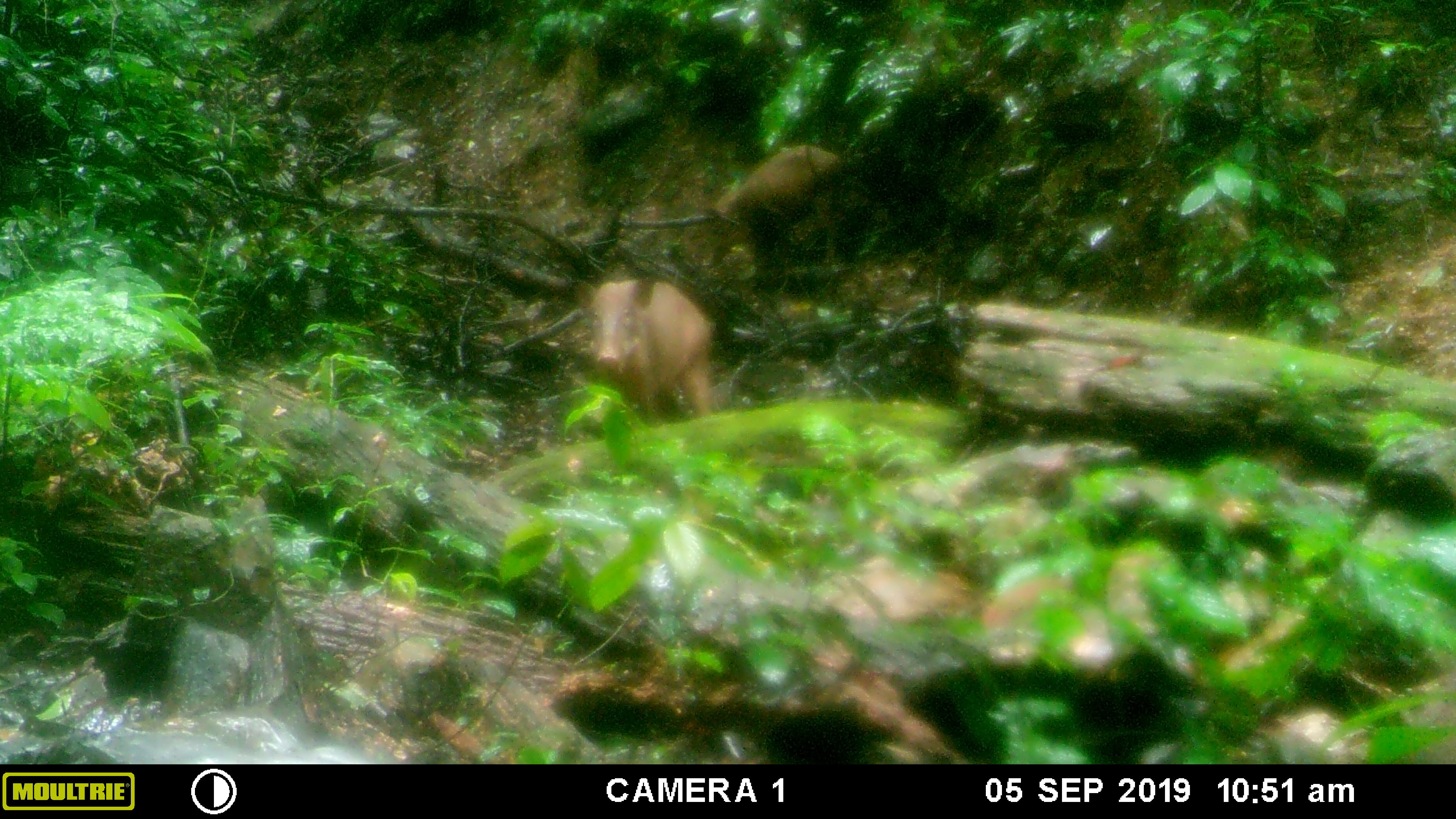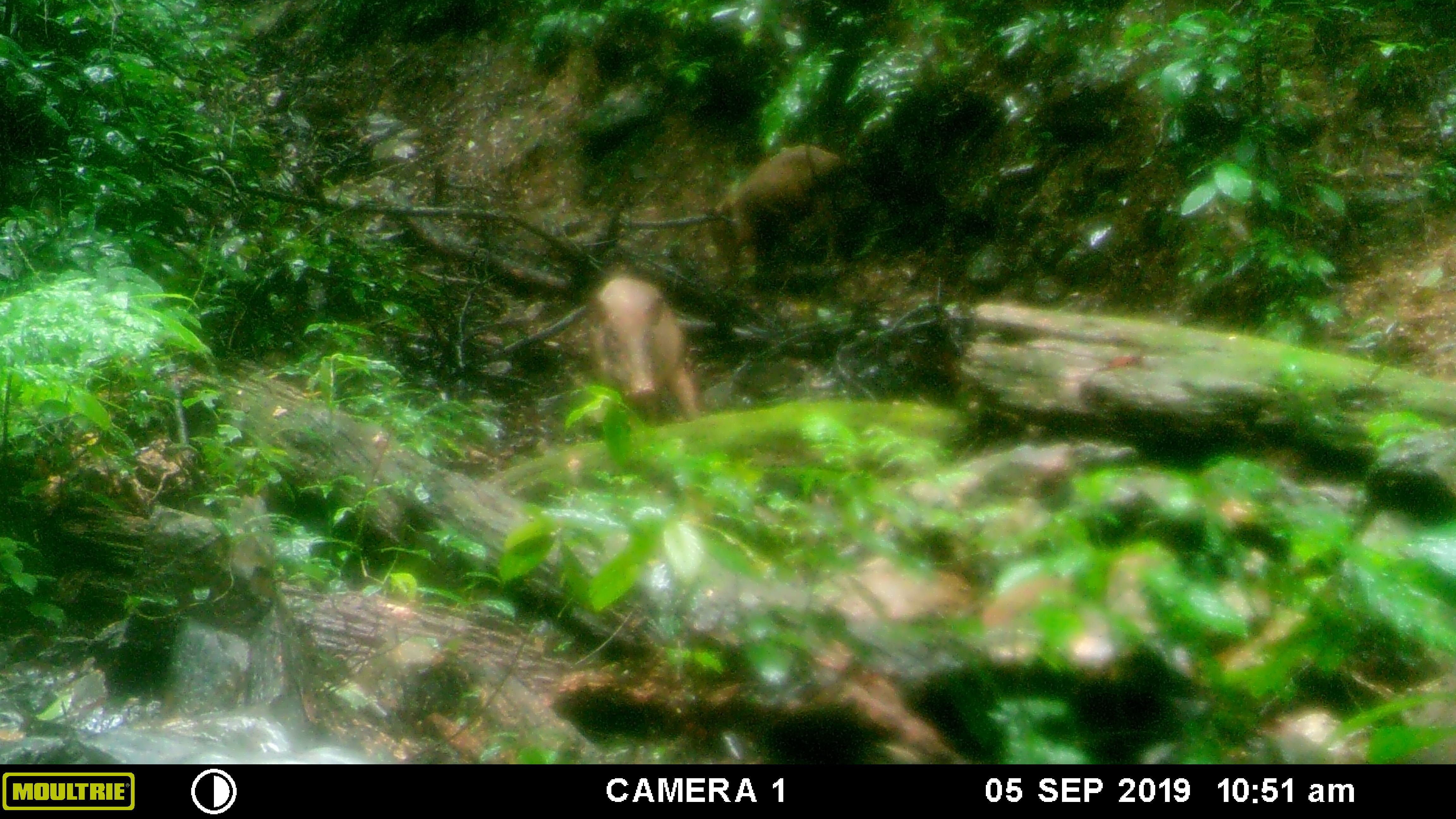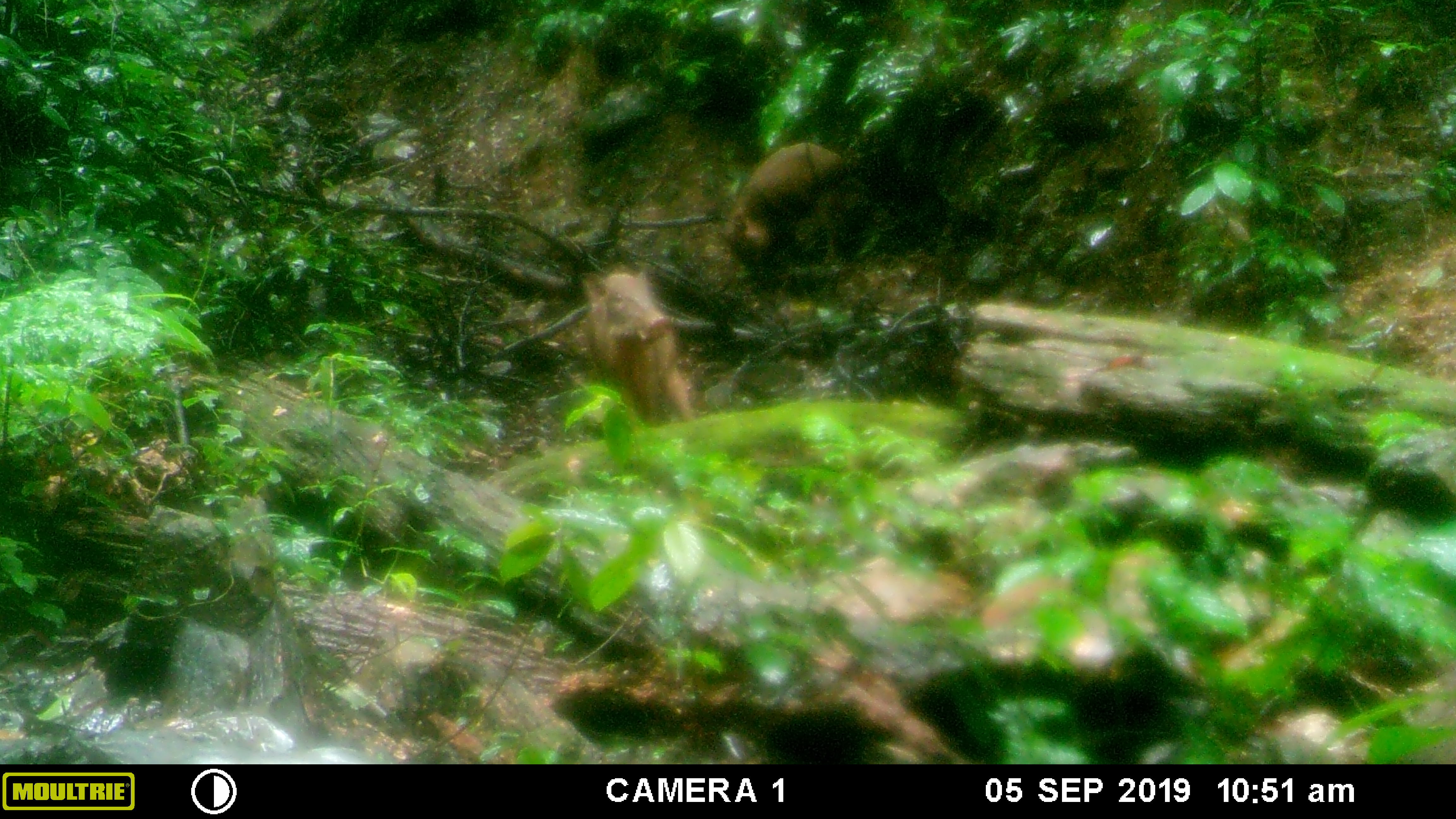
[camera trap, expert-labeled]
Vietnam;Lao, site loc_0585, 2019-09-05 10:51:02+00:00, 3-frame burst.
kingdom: Animalia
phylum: Chordata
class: Mammalia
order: Artiodactyla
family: Suidae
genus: Sus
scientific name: Sus scrofa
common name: eurasian wild pig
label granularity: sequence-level